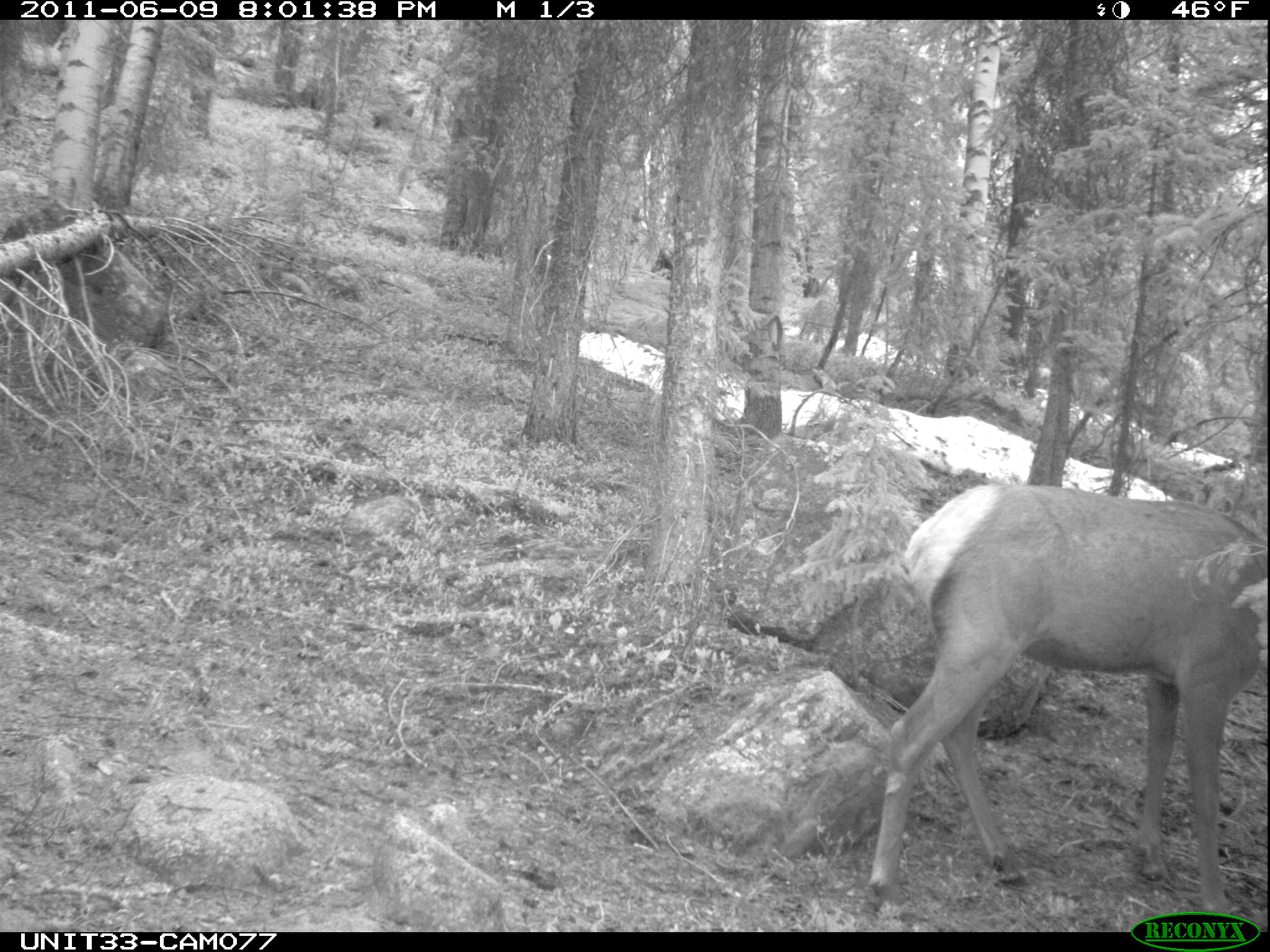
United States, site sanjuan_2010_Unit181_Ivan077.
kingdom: Animalia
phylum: Chordata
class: Mammalia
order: Artiodactyla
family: Cervidae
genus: Cervus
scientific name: Cervus elaphus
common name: red deer